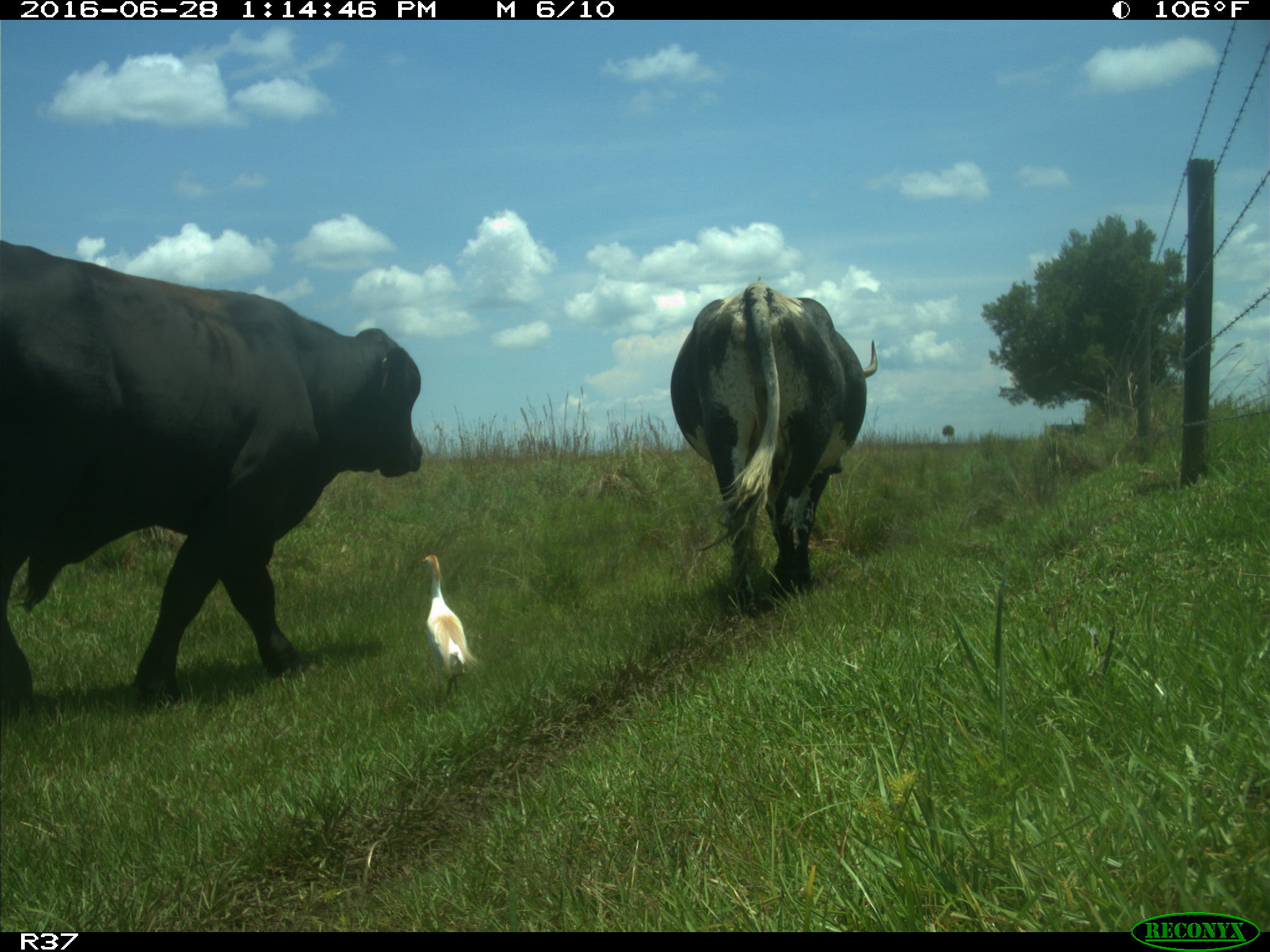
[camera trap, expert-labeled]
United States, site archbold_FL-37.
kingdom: Animalia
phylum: Chordata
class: Mammalia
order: Artiodactyla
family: Bovidae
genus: Bos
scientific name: Bos taurus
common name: domestic cow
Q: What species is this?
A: Bos taurus (domestic cow).